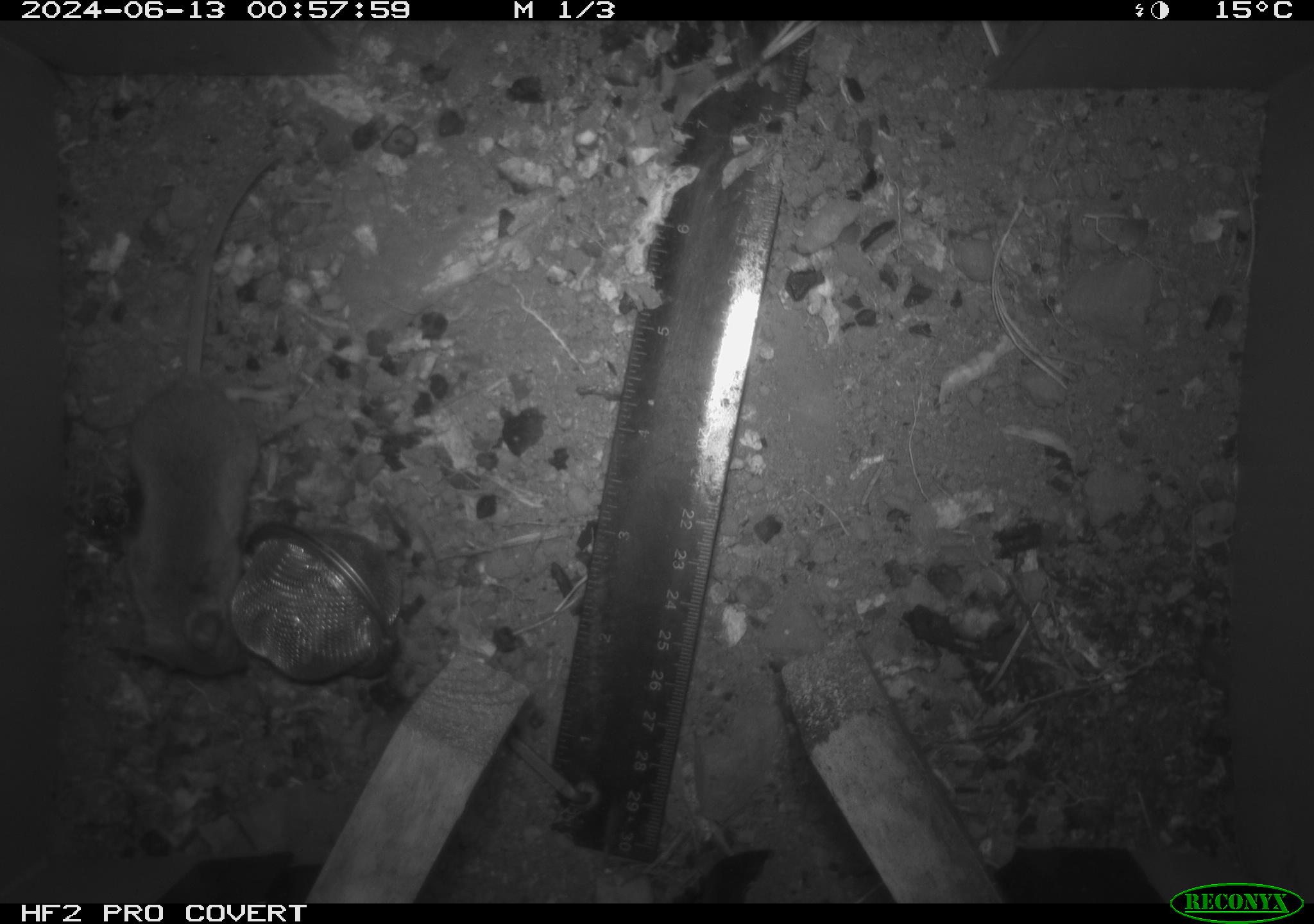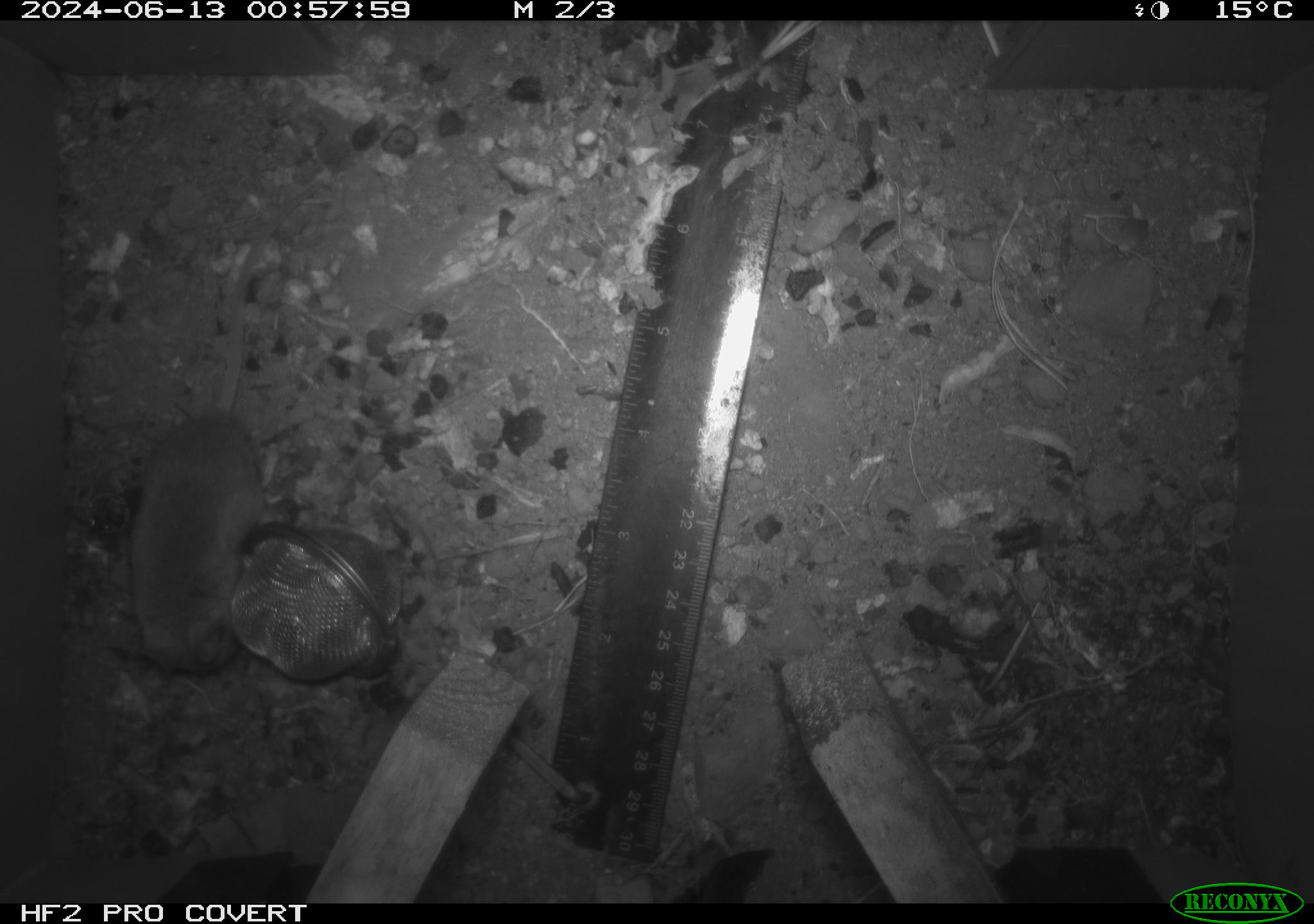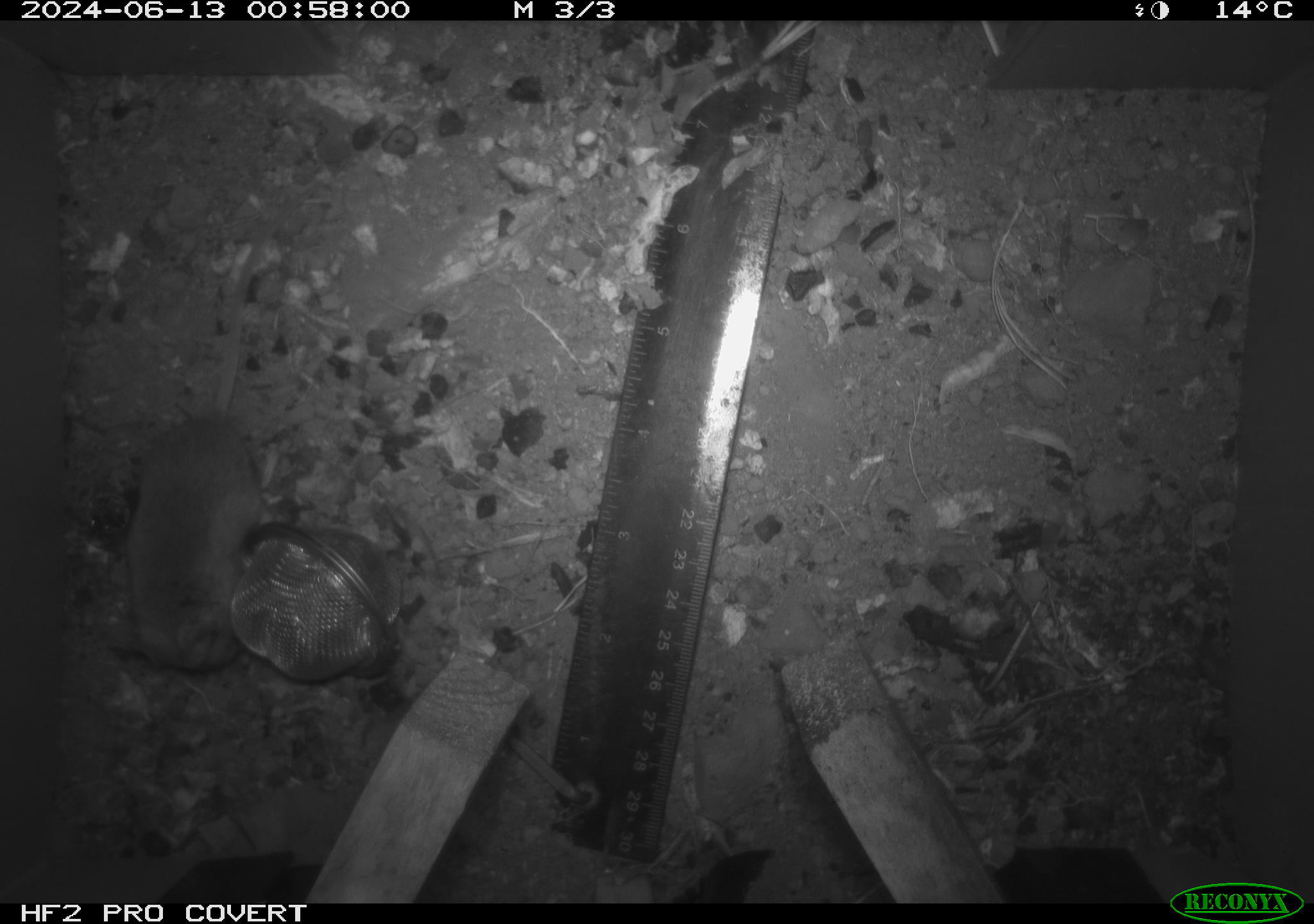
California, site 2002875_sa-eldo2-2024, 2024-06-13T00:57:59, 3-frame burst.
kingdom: Animalia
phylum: Chordata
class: Mammalia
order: Rodentia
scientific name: Rodentia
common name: mouse species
Mouse species (Rodentia).